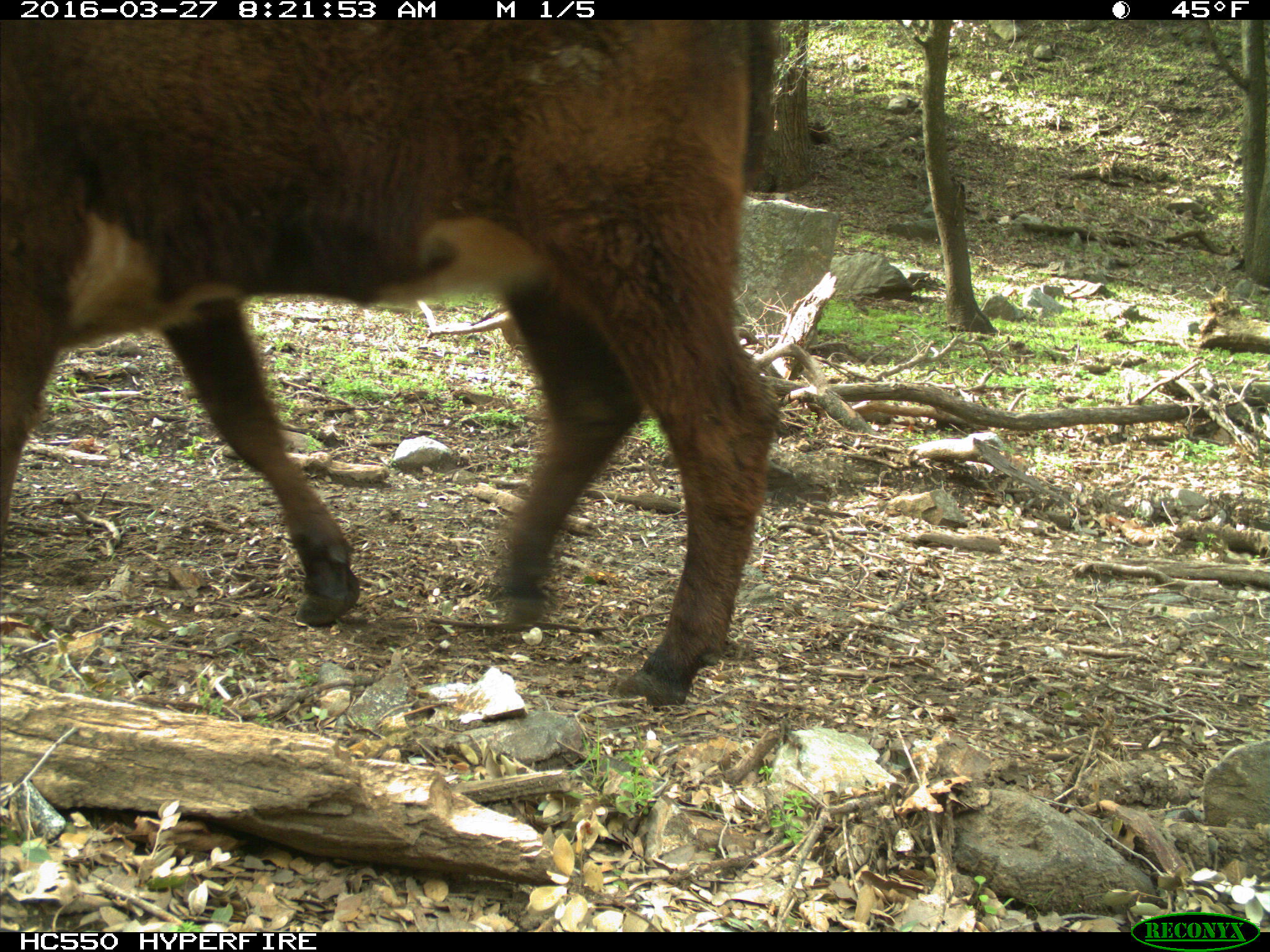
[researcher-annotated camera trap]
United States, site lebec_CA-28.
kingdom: Animalia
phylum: Chordata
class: Mammalia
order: Artiodactyla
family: Bovidae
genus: Bos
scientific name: Bos taurus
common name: domestic cow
Bos taurus (domestic cow).